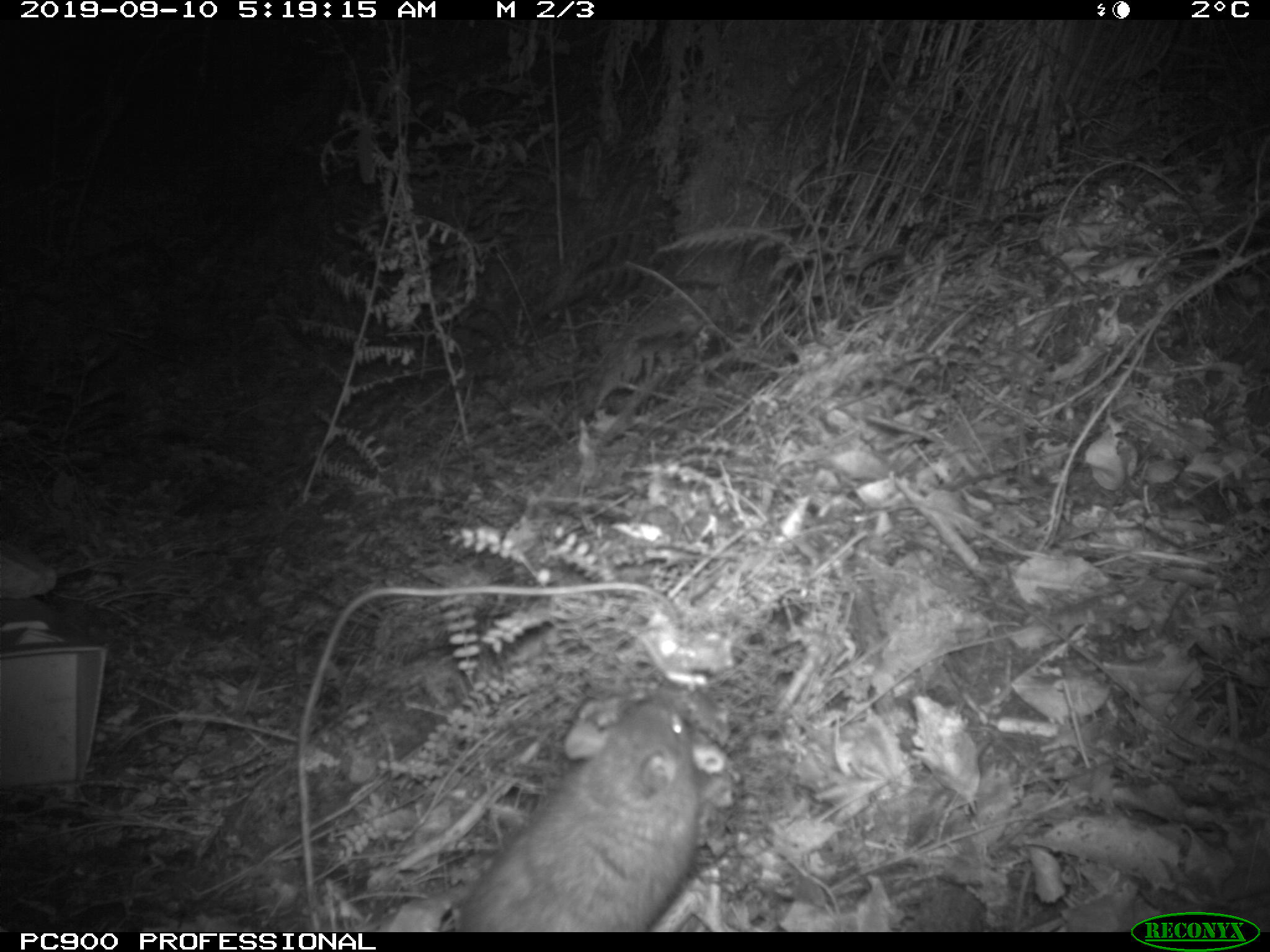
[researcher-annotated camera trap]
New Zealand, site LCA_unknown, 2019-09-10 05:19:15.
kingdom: Animalia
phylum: Chordata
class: Mammalia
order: Rodentia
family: Muridae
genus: Rattus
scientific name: Rattus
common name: rat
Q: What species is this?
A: Rat (Rattus).